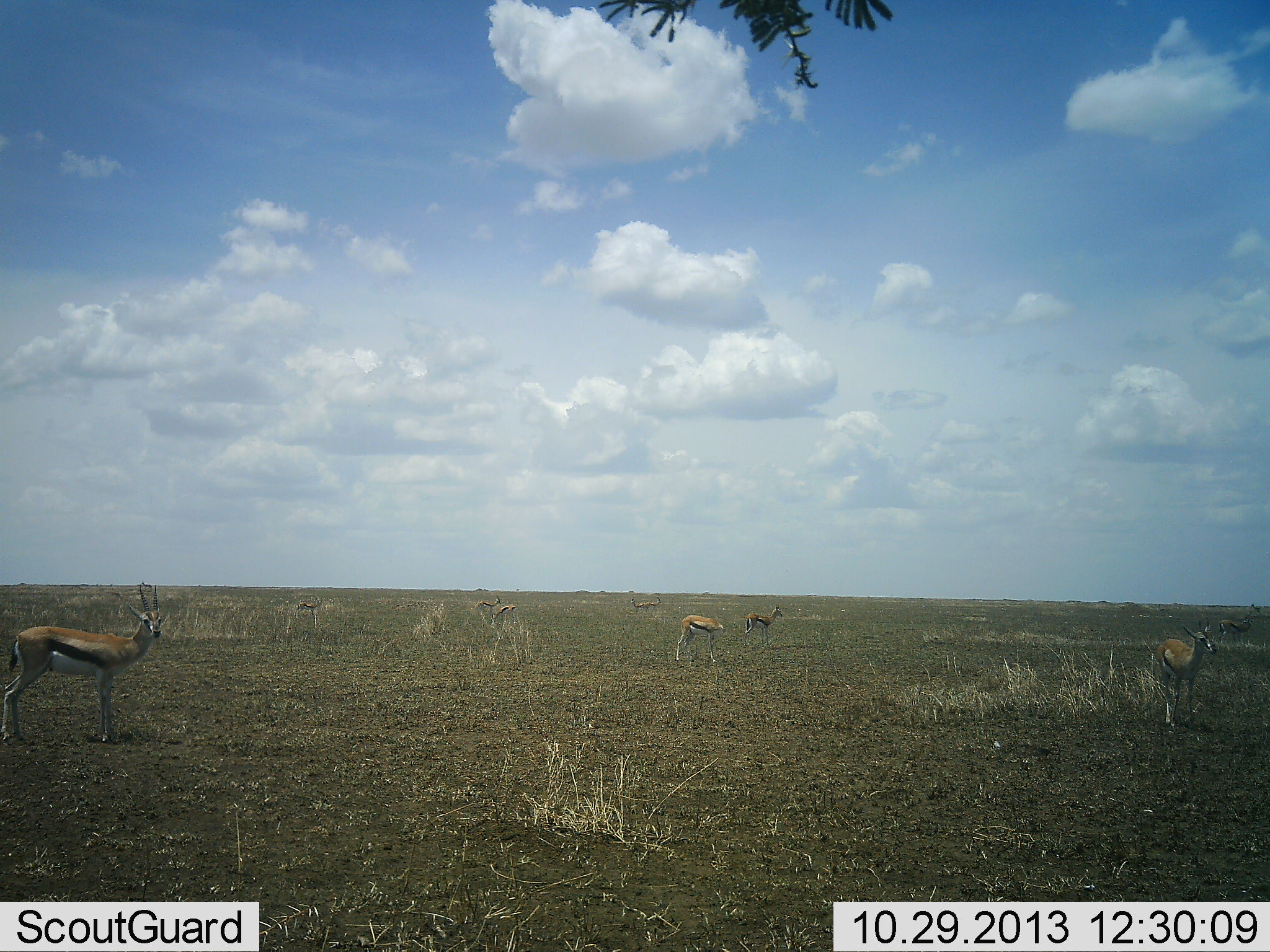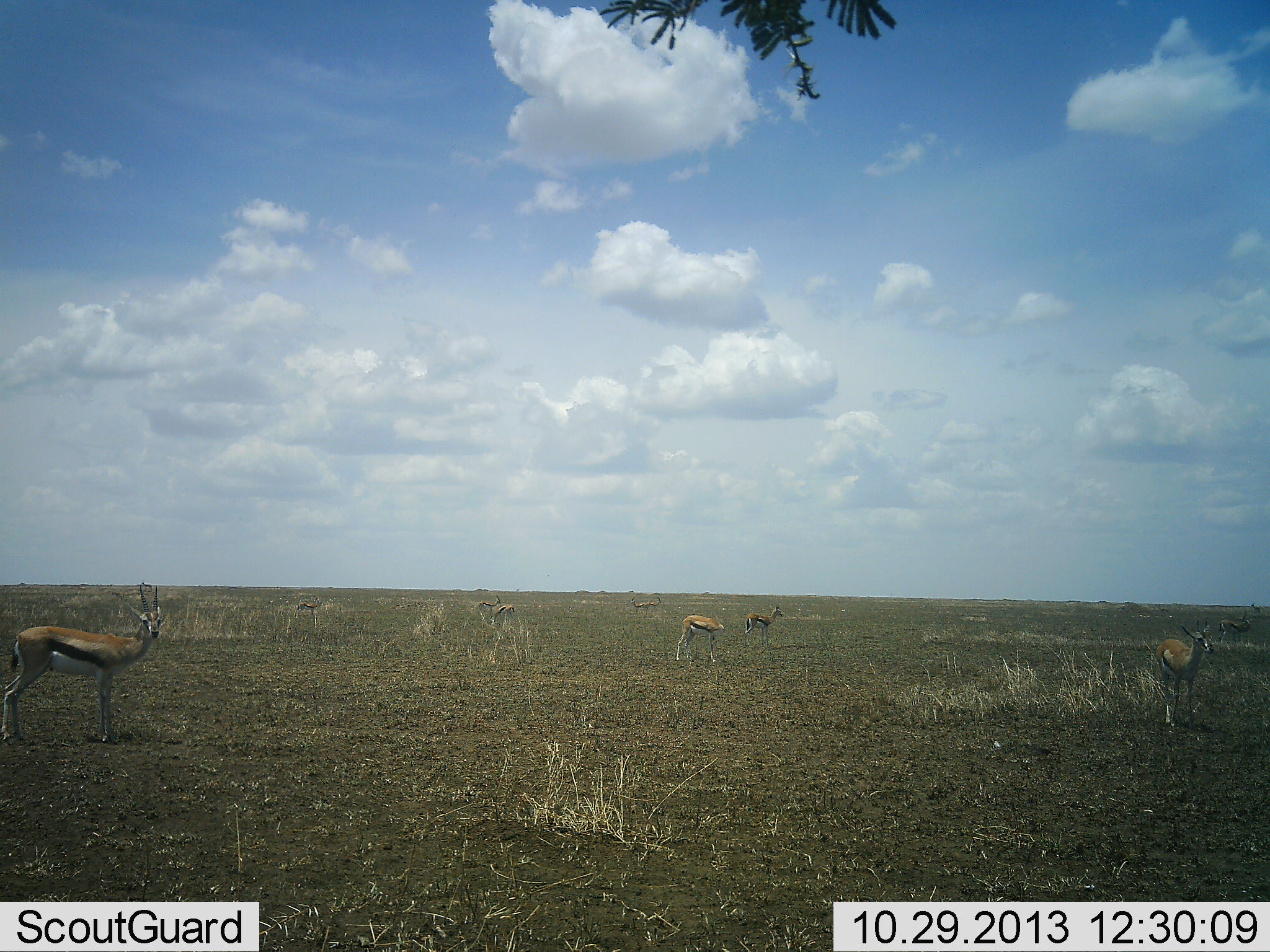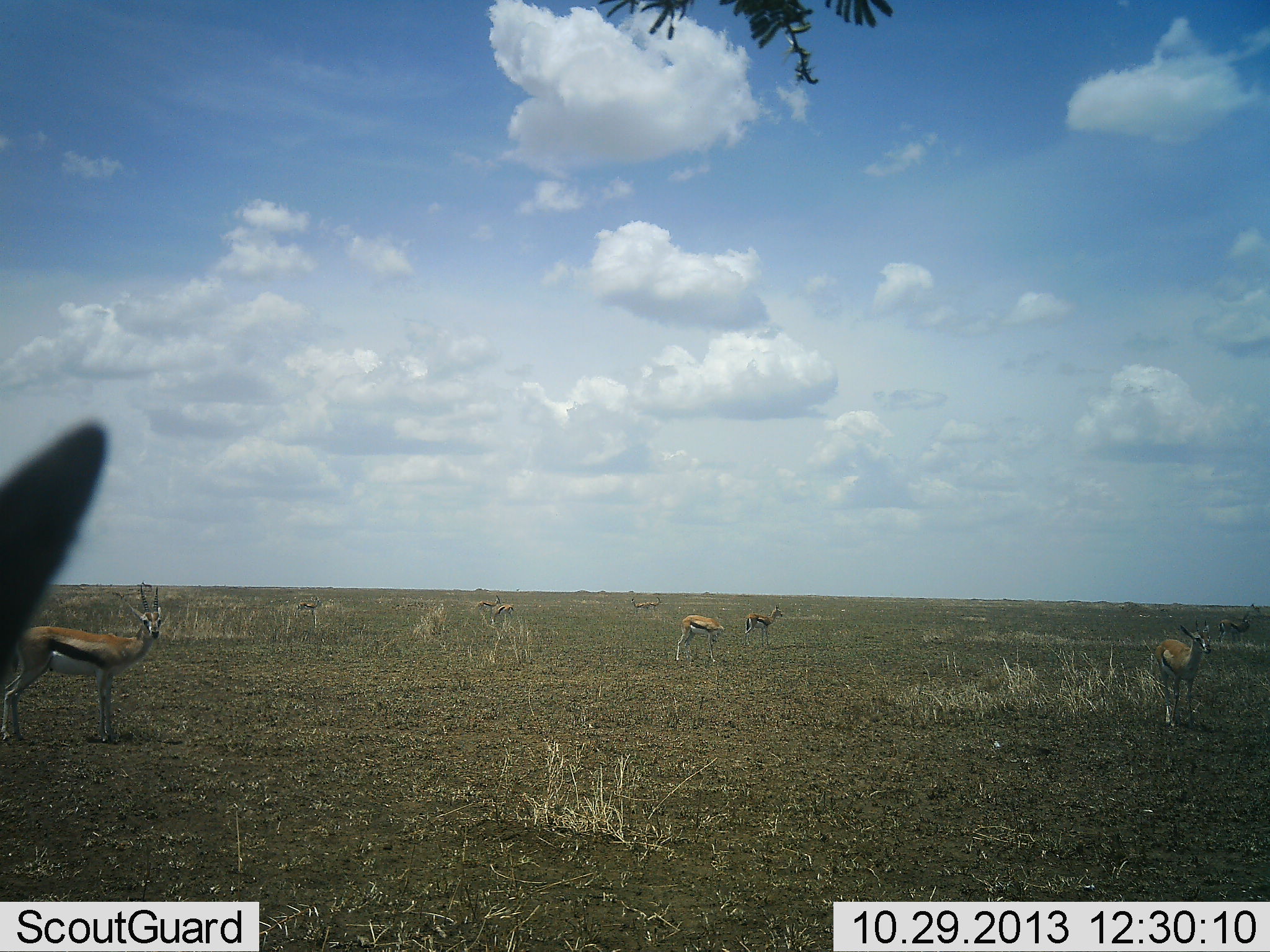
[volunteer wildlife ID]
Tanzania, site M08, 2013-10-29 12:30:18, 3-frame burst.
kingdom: Animalia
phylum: Chordata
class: Mammalia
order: Artiodactyla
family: Bovidae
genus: Eudorcas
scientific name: Eudorcas thomsonii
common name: thomson's gazelle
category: gazellethomsons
Gazellethomsons (thomson's gazelle) (Eudorcas thomsonii), count 8. Behavior (volunteer vote fractions): standing 100%, resting 0%, moving 10%, interacting 10%. Young present (vote fraction): 0%. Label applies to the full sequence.